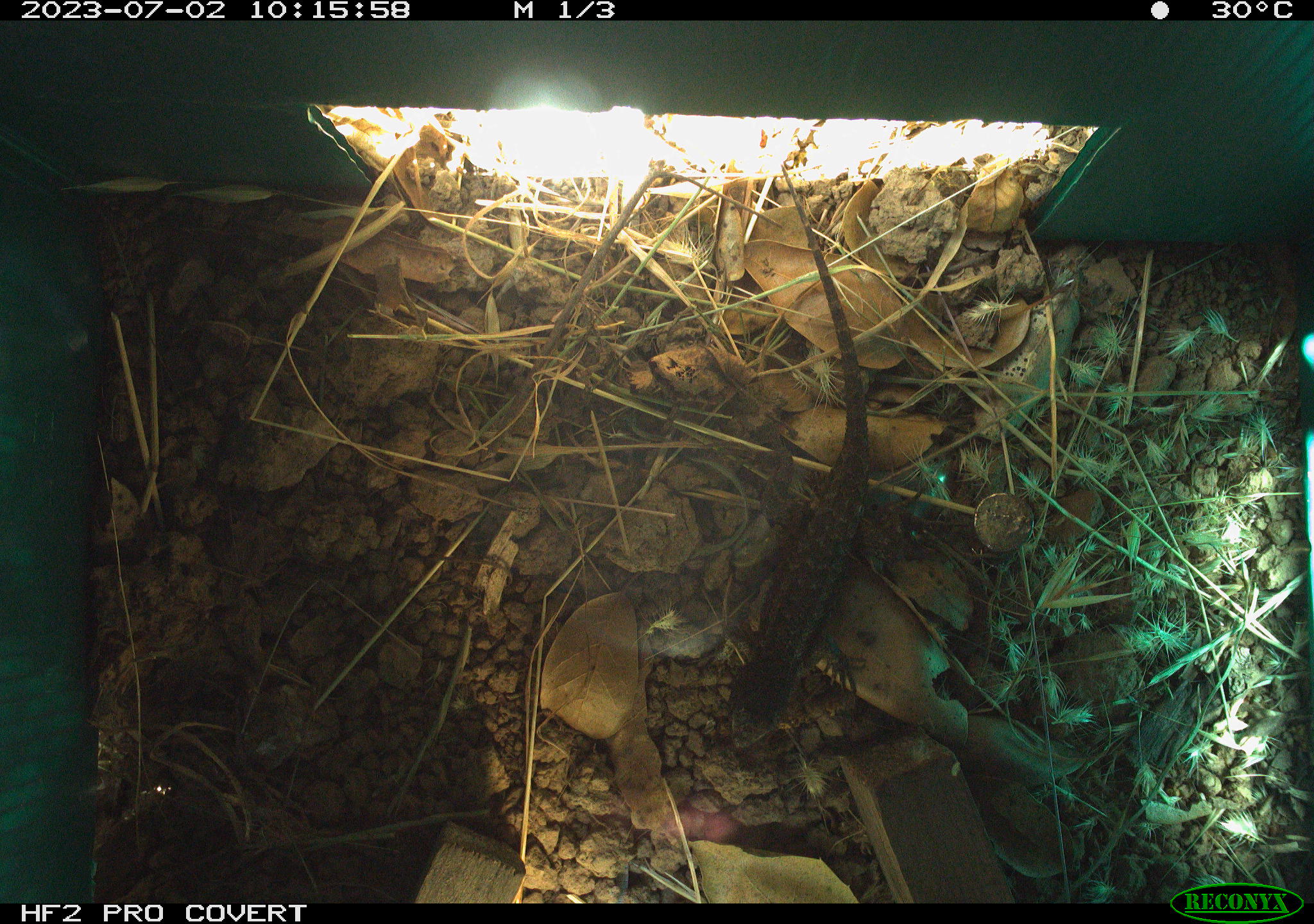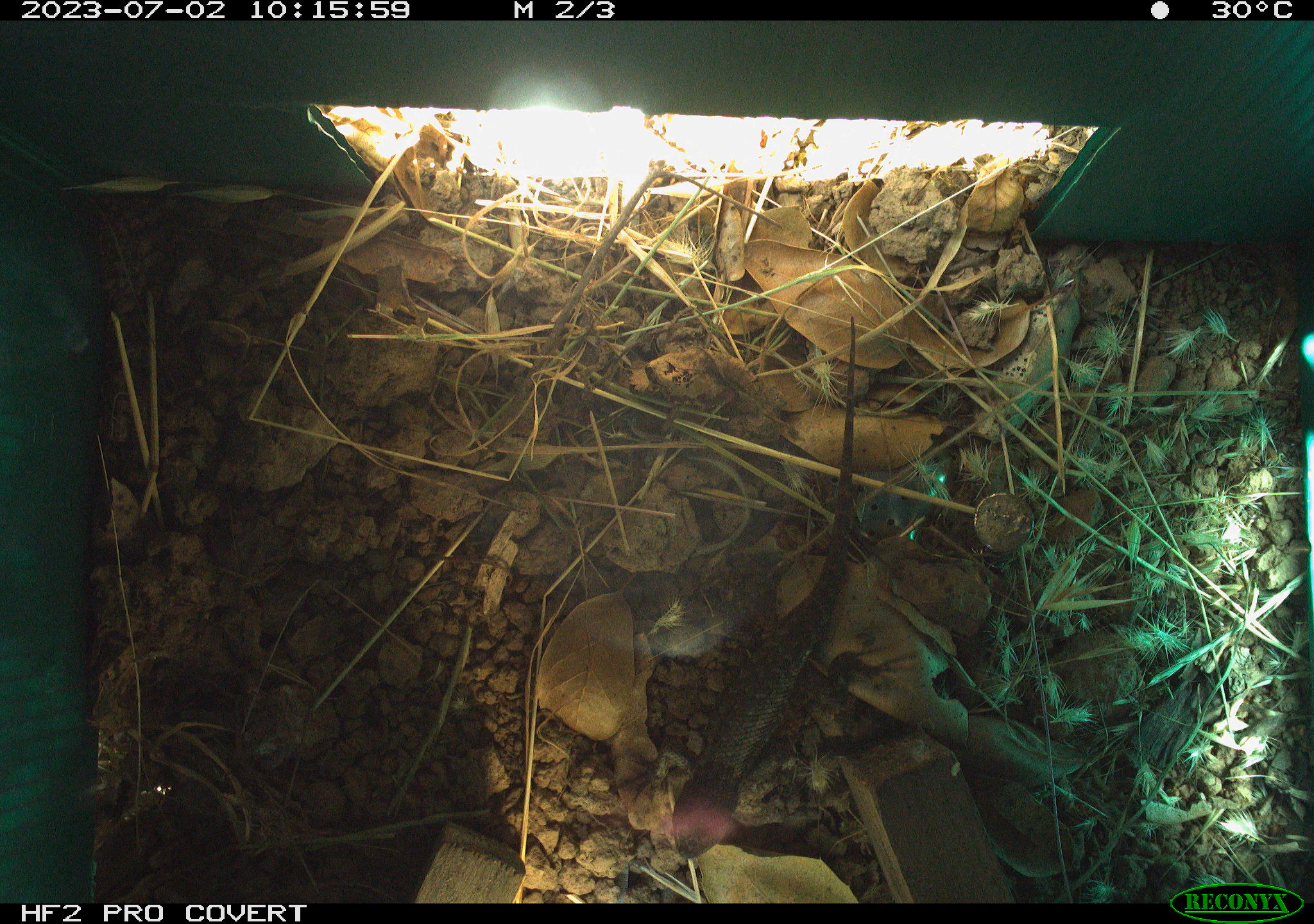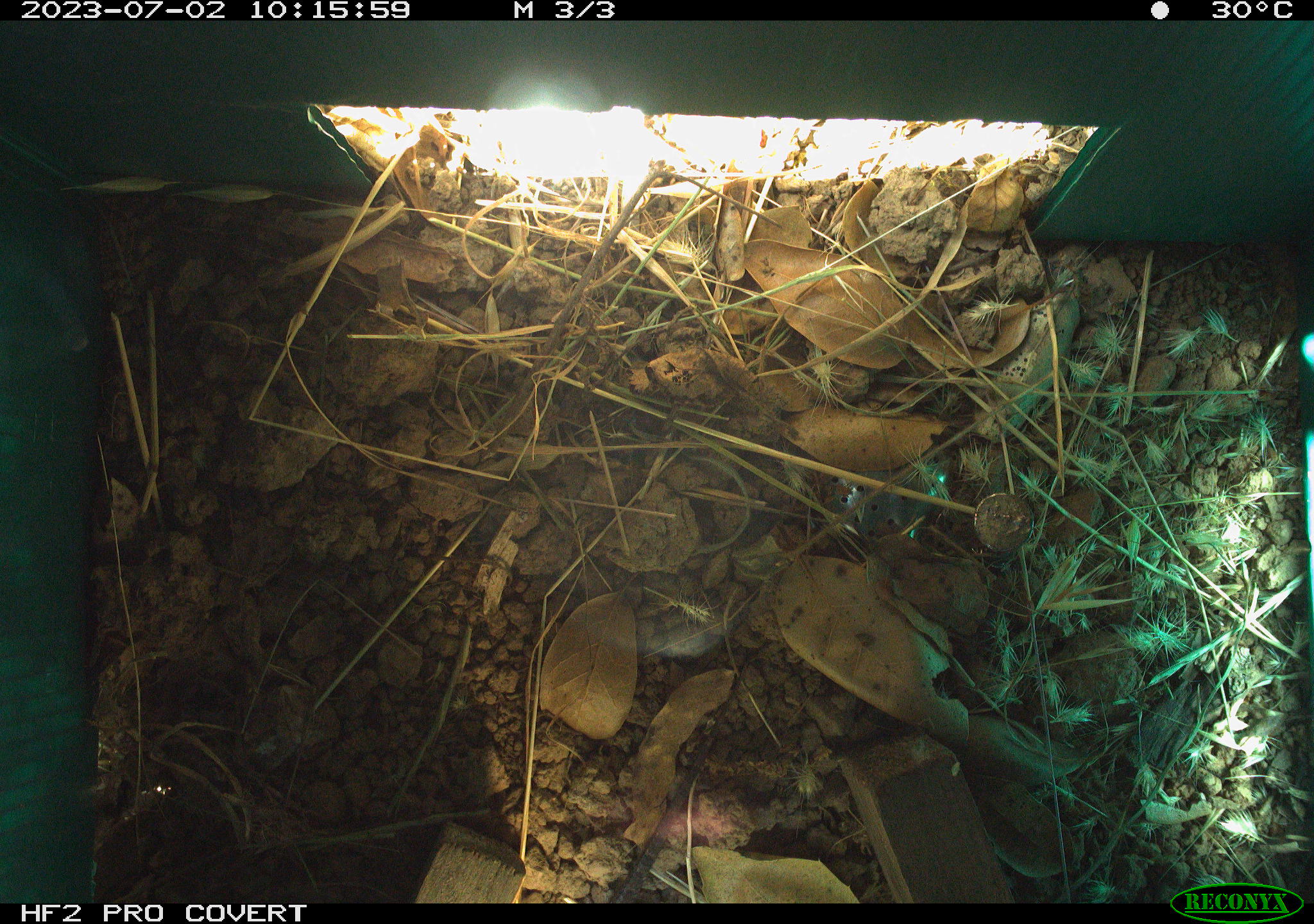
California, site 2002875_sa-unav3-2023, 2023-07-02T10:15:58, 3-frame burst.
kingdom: Animalia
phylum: Chordata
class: Reptilia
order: Squamata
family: Phrynosomatidae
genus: Sceloporus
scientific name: Sceloporus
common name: spiny lizards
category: sceloporus species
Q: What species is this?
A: Sceloporus species (spiny lizards) (Sceloporus).